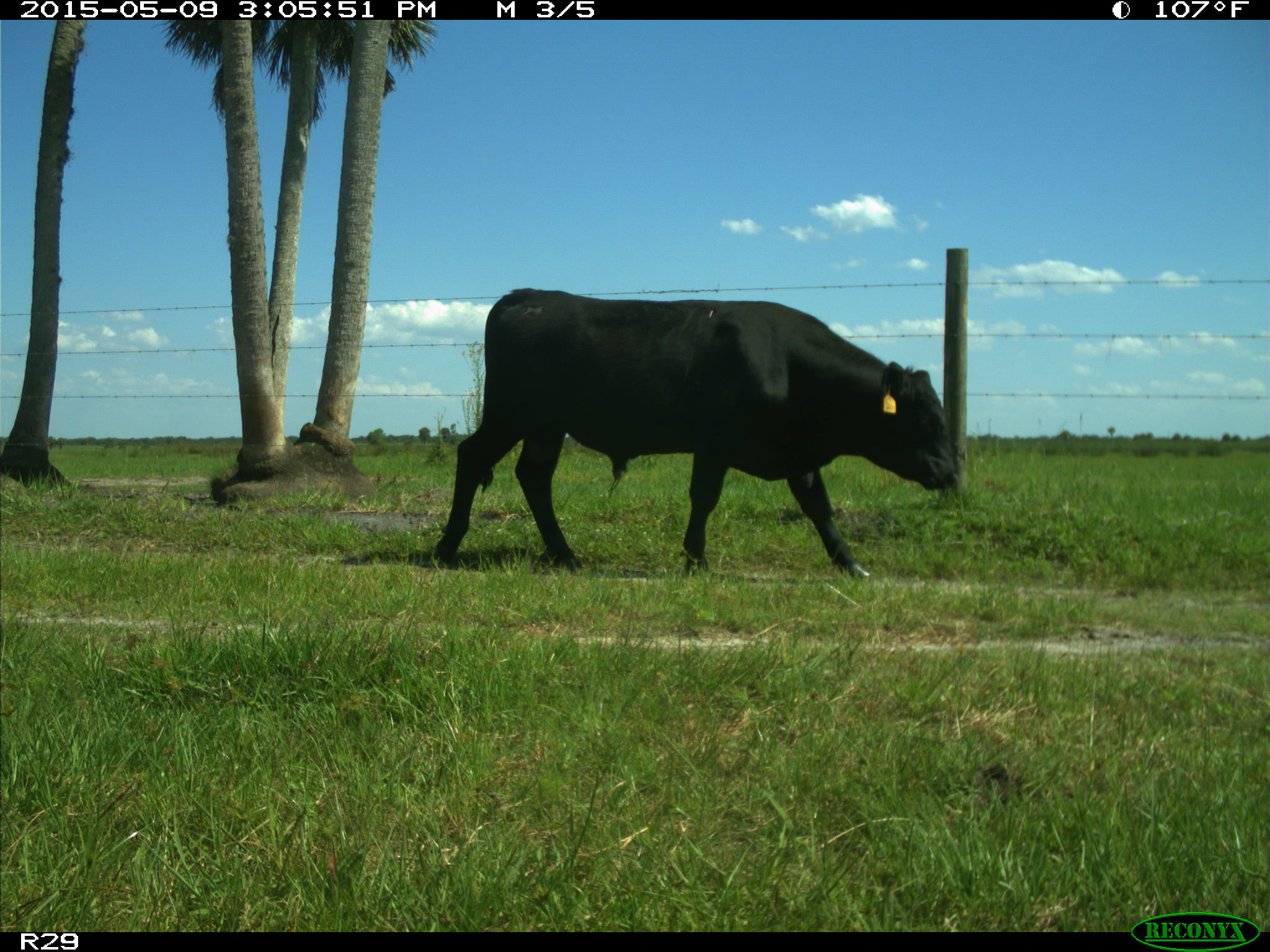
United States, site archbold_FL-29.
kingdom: Animalia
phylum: Chordata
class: Mammalia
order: Artiodactyla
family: Bovidae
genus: Bos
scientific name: Bos taurus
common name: domestic cow